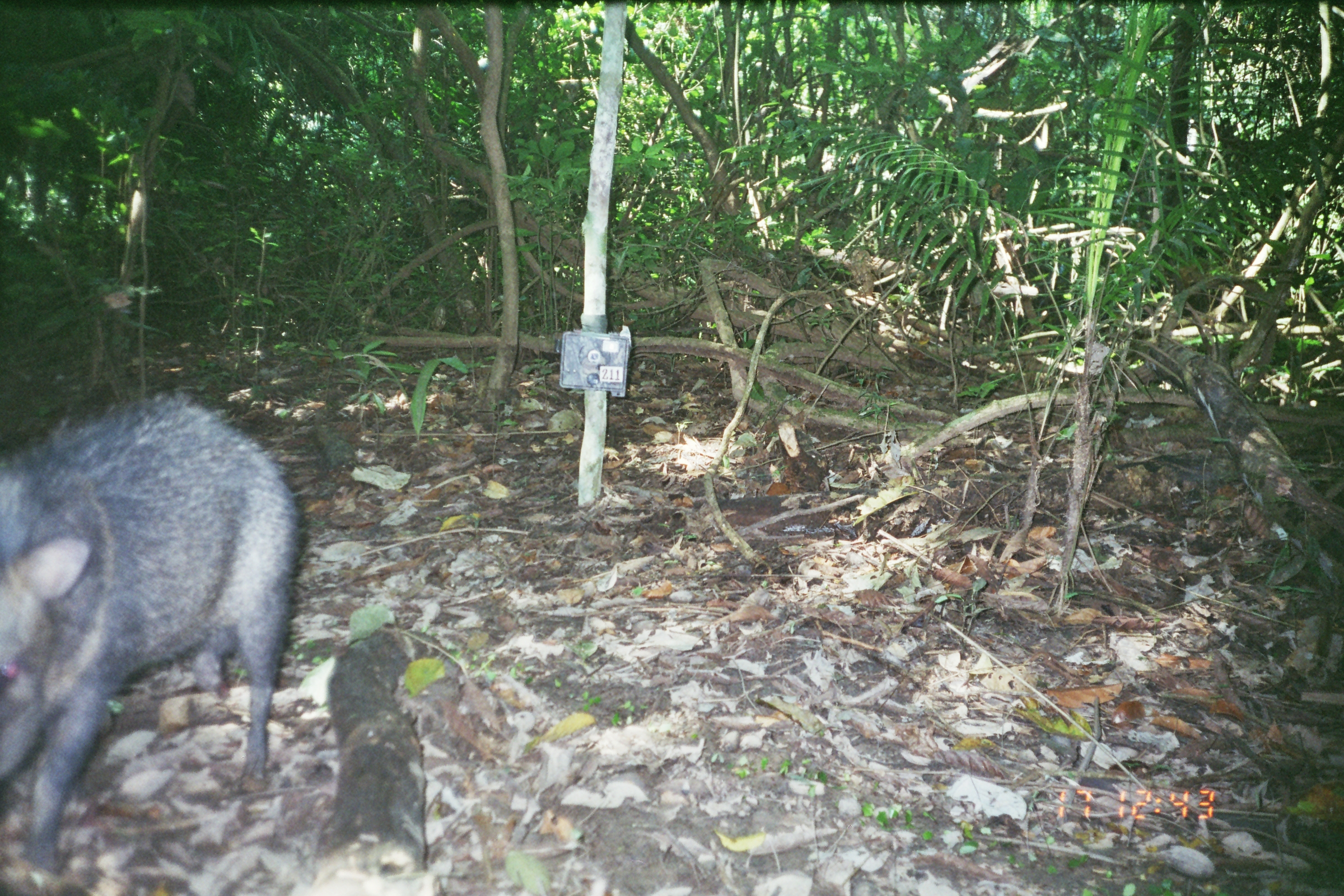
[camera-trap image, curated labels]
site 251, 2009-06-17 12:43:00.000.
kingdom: Animalia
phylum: Chordata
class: Mammalia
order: Artiodactyla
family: Tayassuidae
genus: Pecari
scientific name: Pecari tajacu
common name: collared peccary